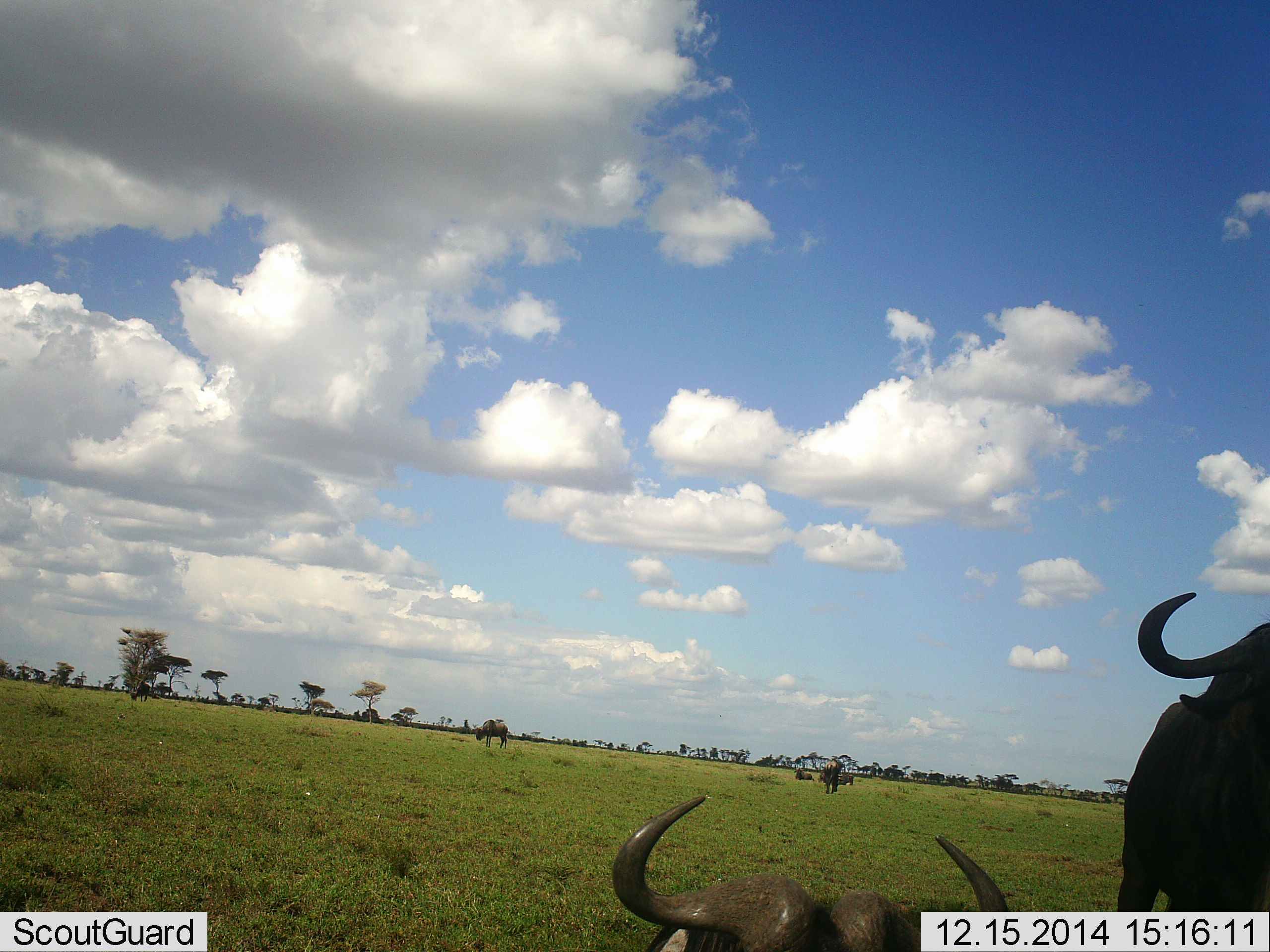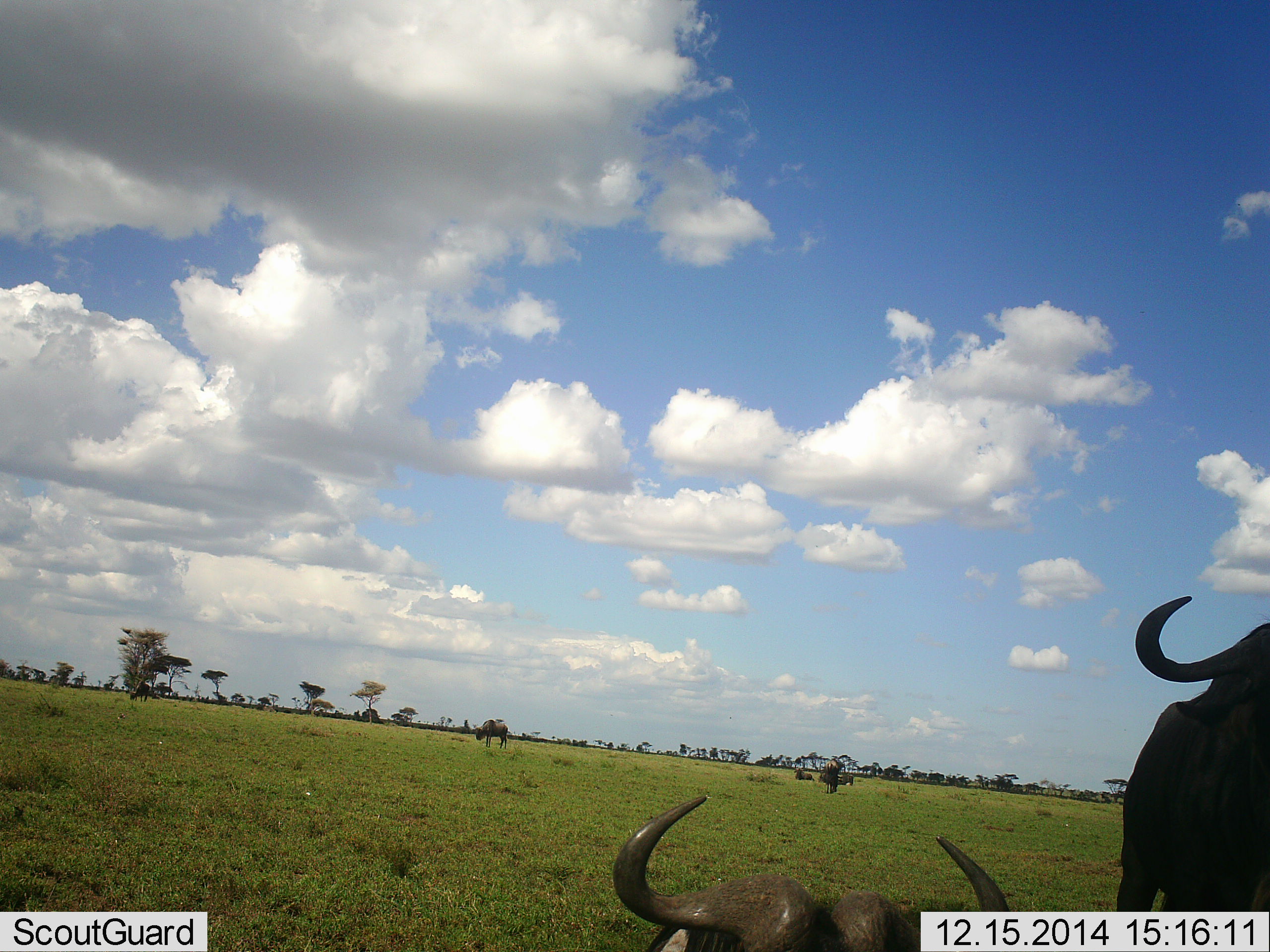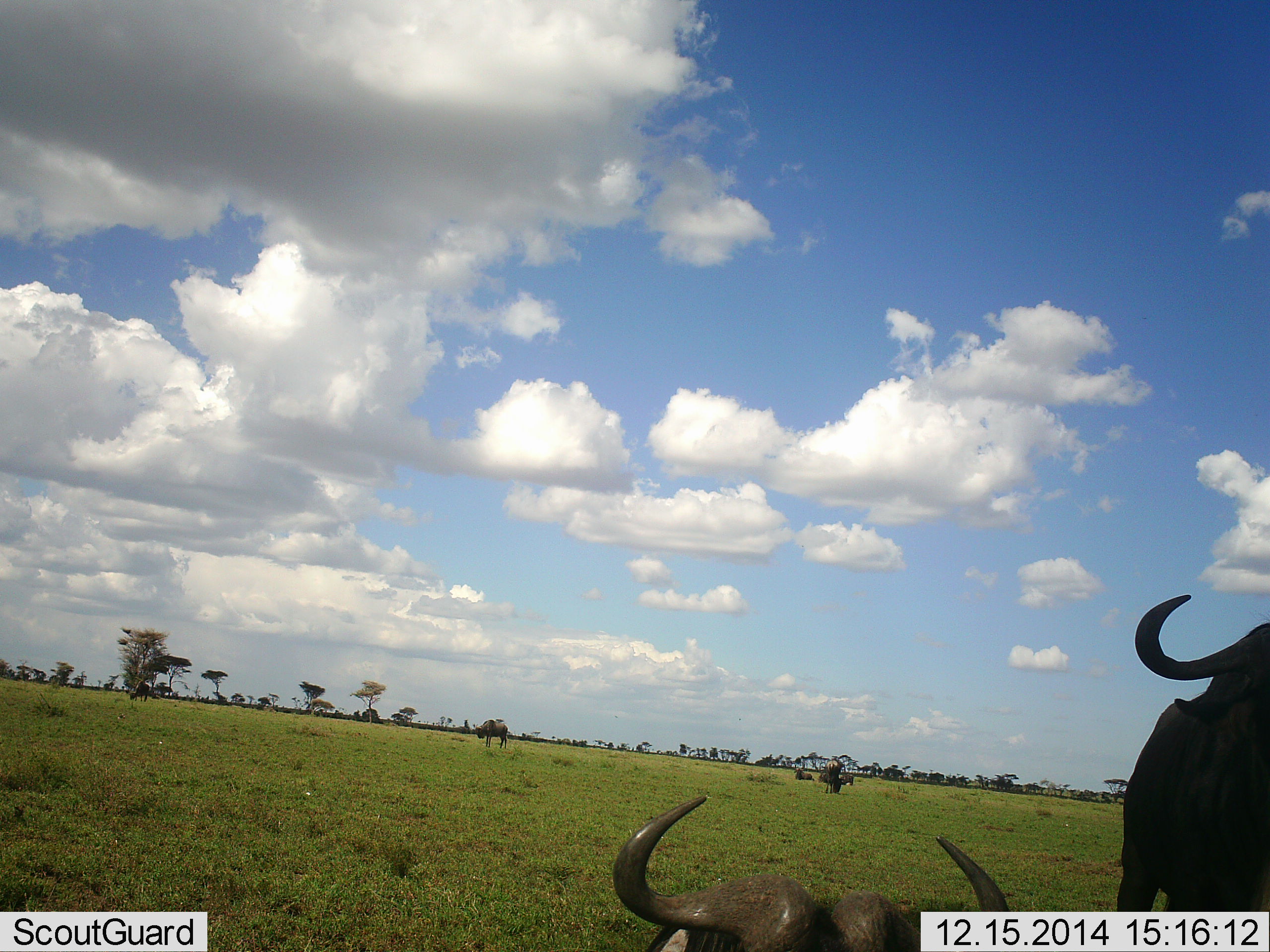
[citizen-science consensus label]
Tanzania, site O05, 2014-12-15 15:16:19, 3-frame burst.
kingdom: Animalia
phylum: Chordata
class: Mammalia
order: Artiodactyla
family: Bovidae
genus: Connochaetes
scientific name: Connochaetes taurinus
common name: blue wildebeest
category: wildebeest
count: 5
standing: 100%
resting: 60%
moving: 10%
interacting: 0%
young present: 0%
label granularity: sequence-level